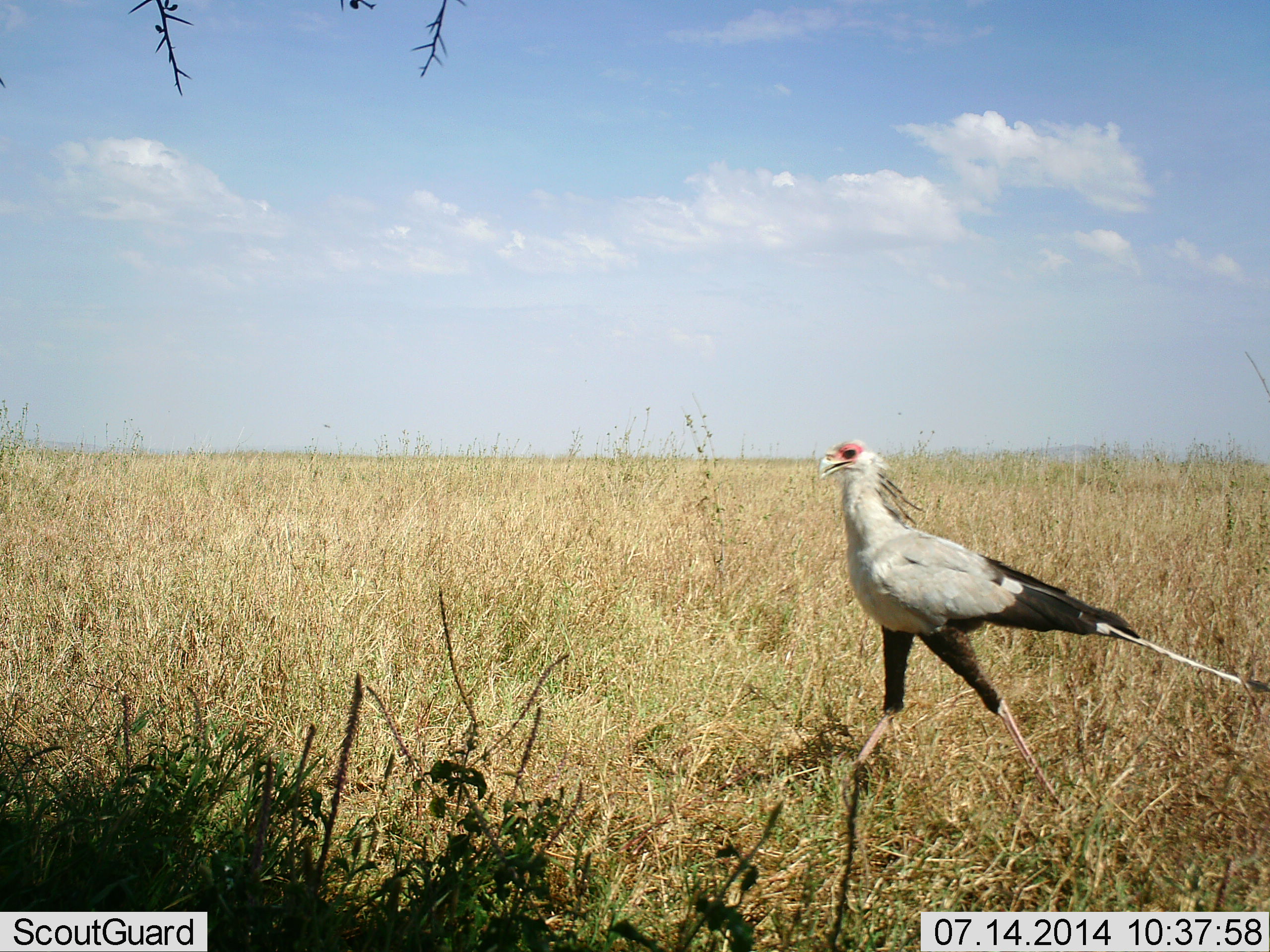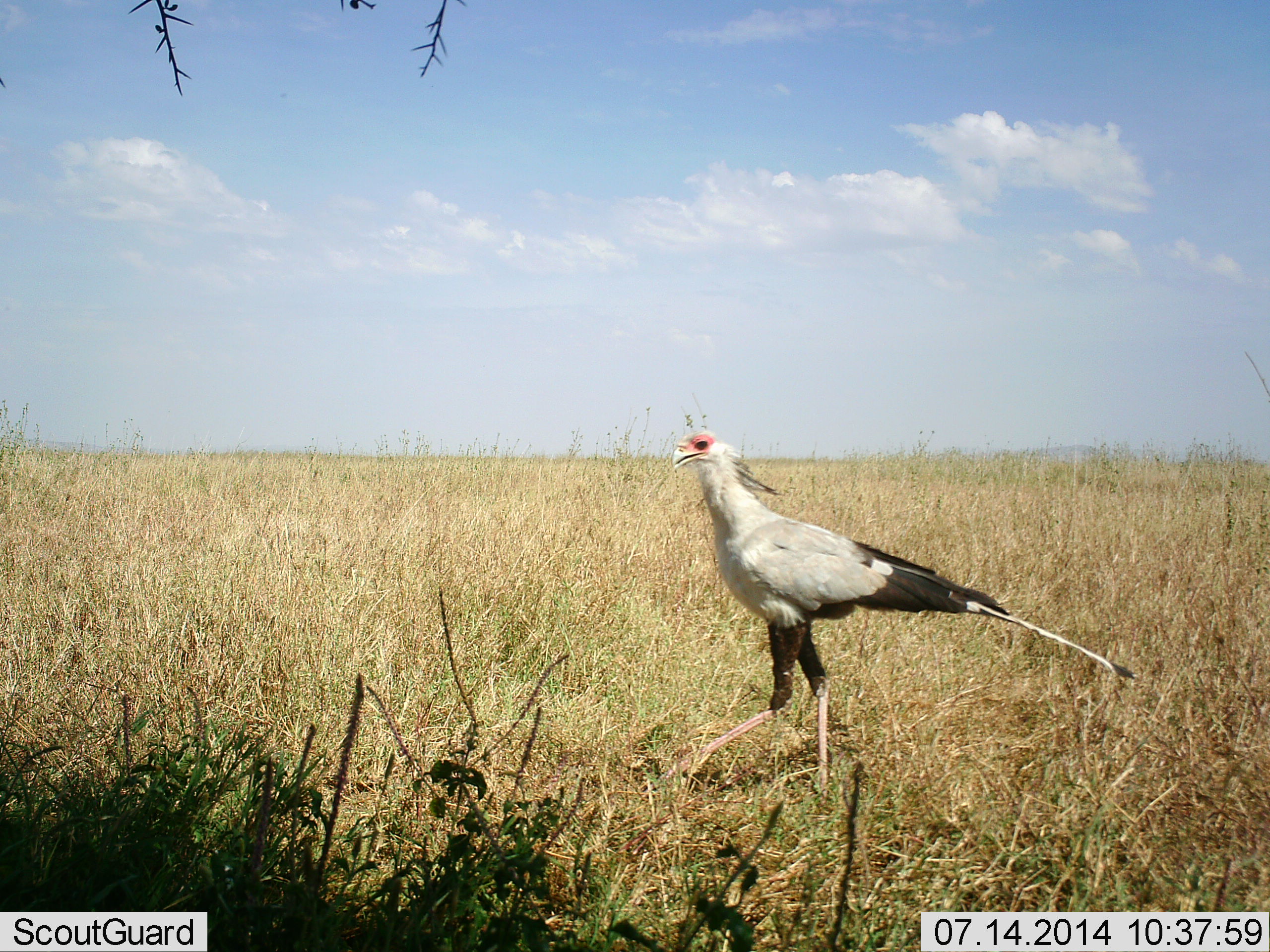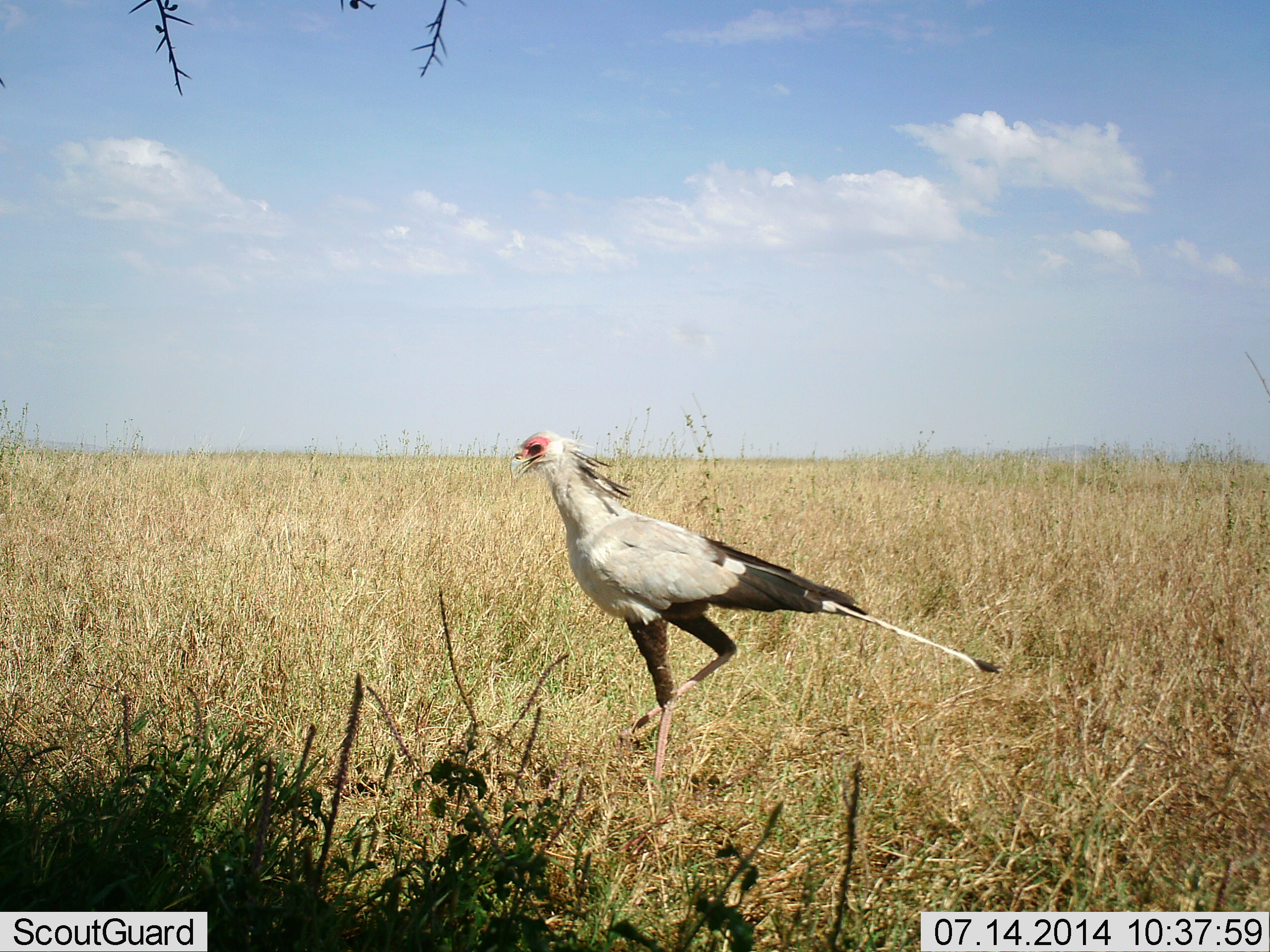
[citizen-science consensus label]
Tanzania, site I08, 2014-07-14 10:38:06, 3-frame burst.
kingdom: Animalia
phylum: Chordata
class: Aves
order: Accipitriformes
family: Sagittariidae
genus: Sagittarius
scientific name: Sagittarius serpentarius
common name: secretary bird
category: secretarybird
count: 1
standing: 30%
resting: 0%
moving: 70%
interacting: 0%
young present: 0%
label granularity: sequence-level